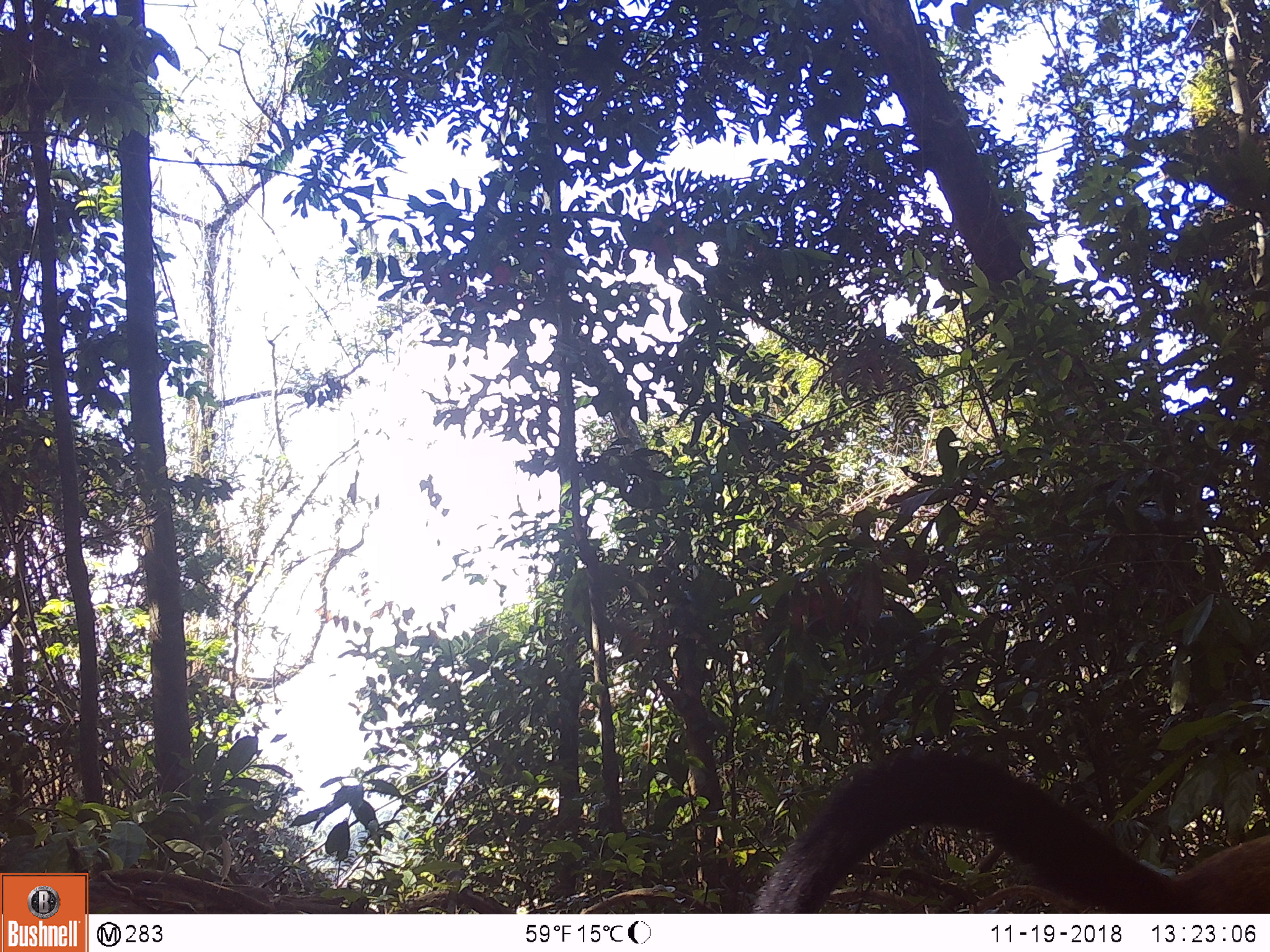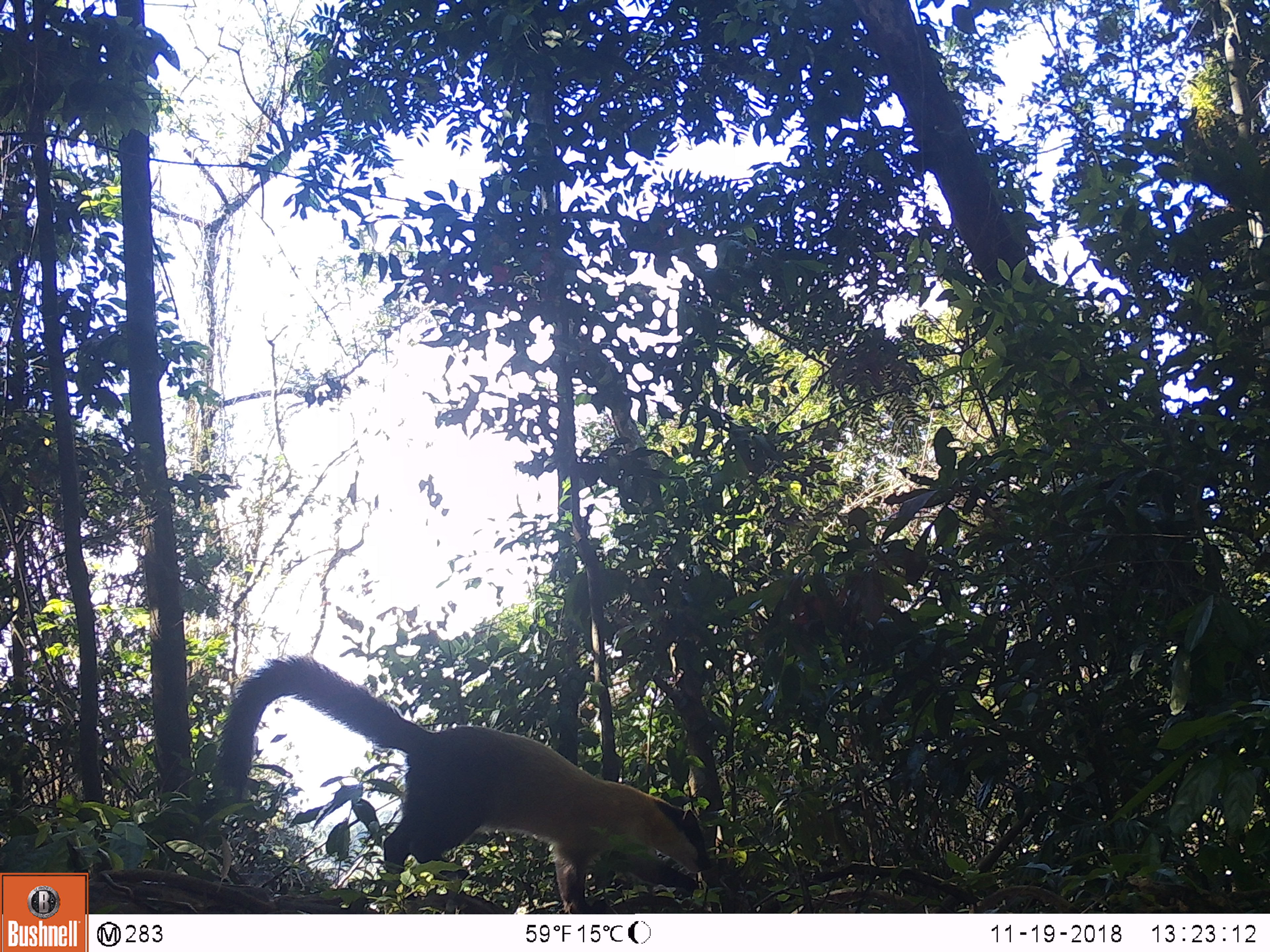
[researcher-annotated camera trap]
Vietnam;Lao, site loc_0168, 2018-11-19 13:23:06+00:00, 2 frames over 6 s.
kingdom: Animalia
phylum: Chordata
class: Mammalia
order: Carnivora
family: Mustelidae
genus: Martes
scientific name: Martes flavigula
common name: yellow-throated marten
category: yellow throated marten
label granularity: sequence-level